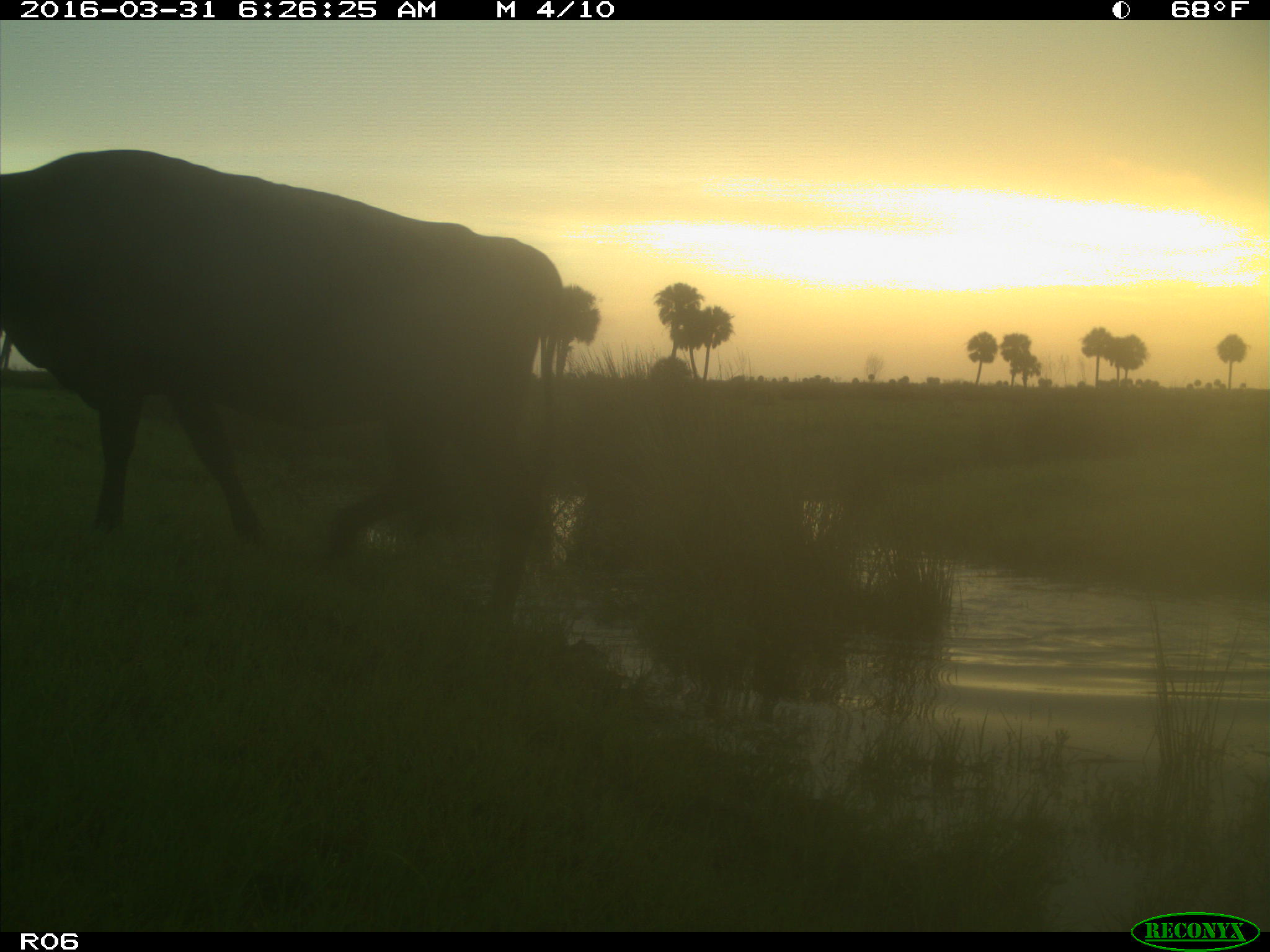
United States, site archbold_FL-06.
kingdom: Animalia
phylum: Chordata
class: Mammalia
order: Artiodactyla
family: Bovidae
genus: Bos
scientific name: Bos taurus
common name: domestic cow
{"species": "Bos taurus (domestic cow)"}